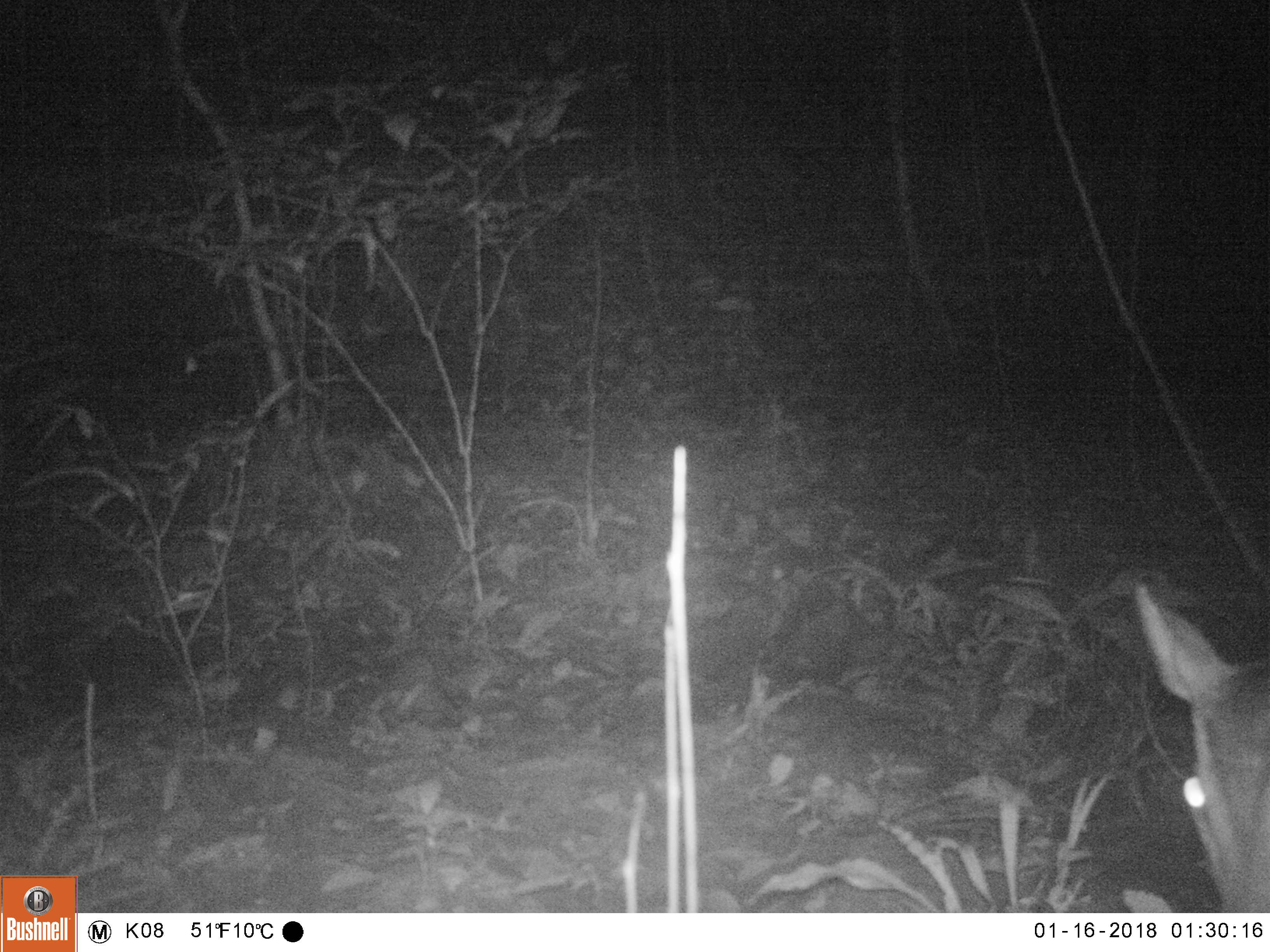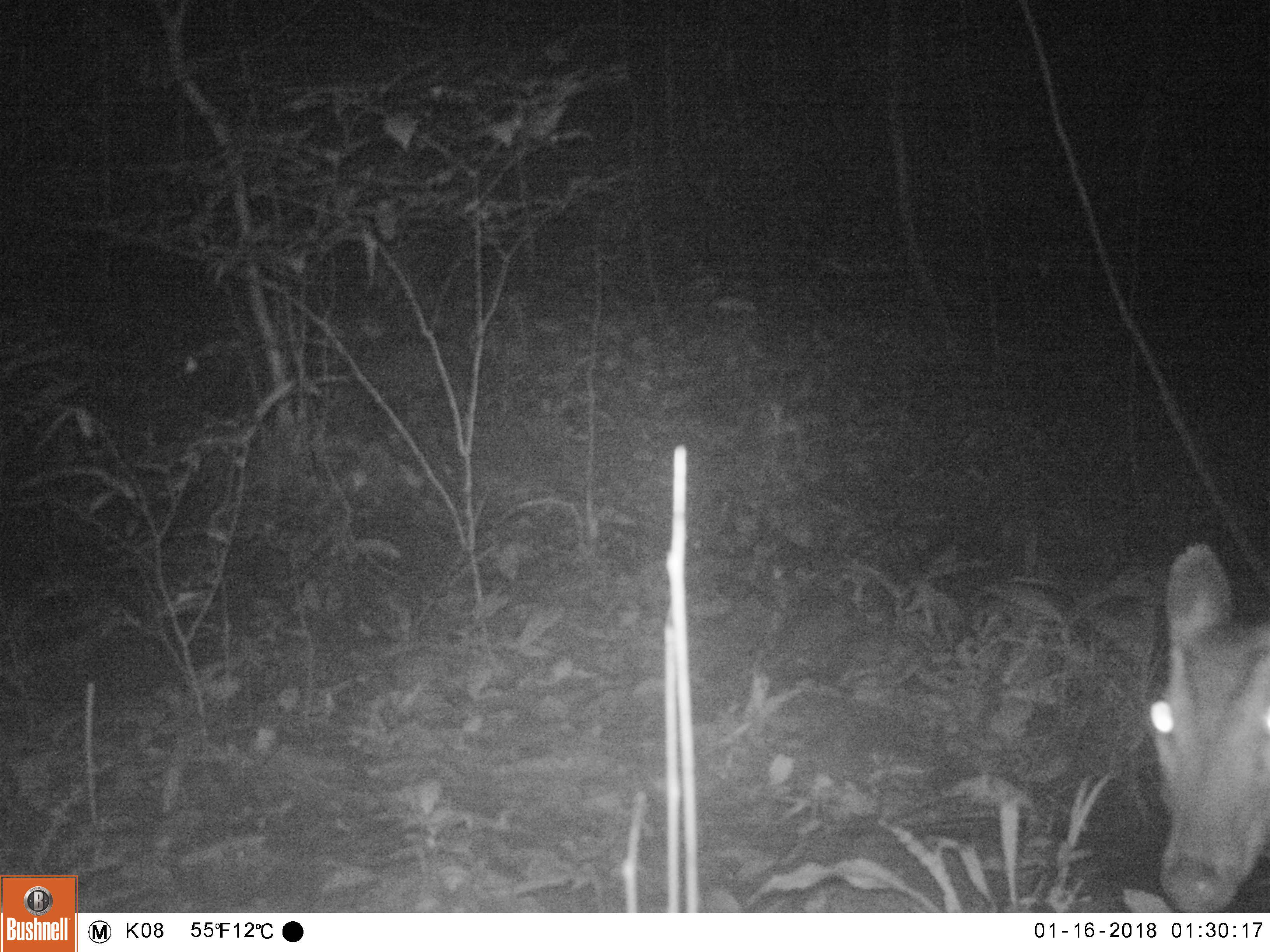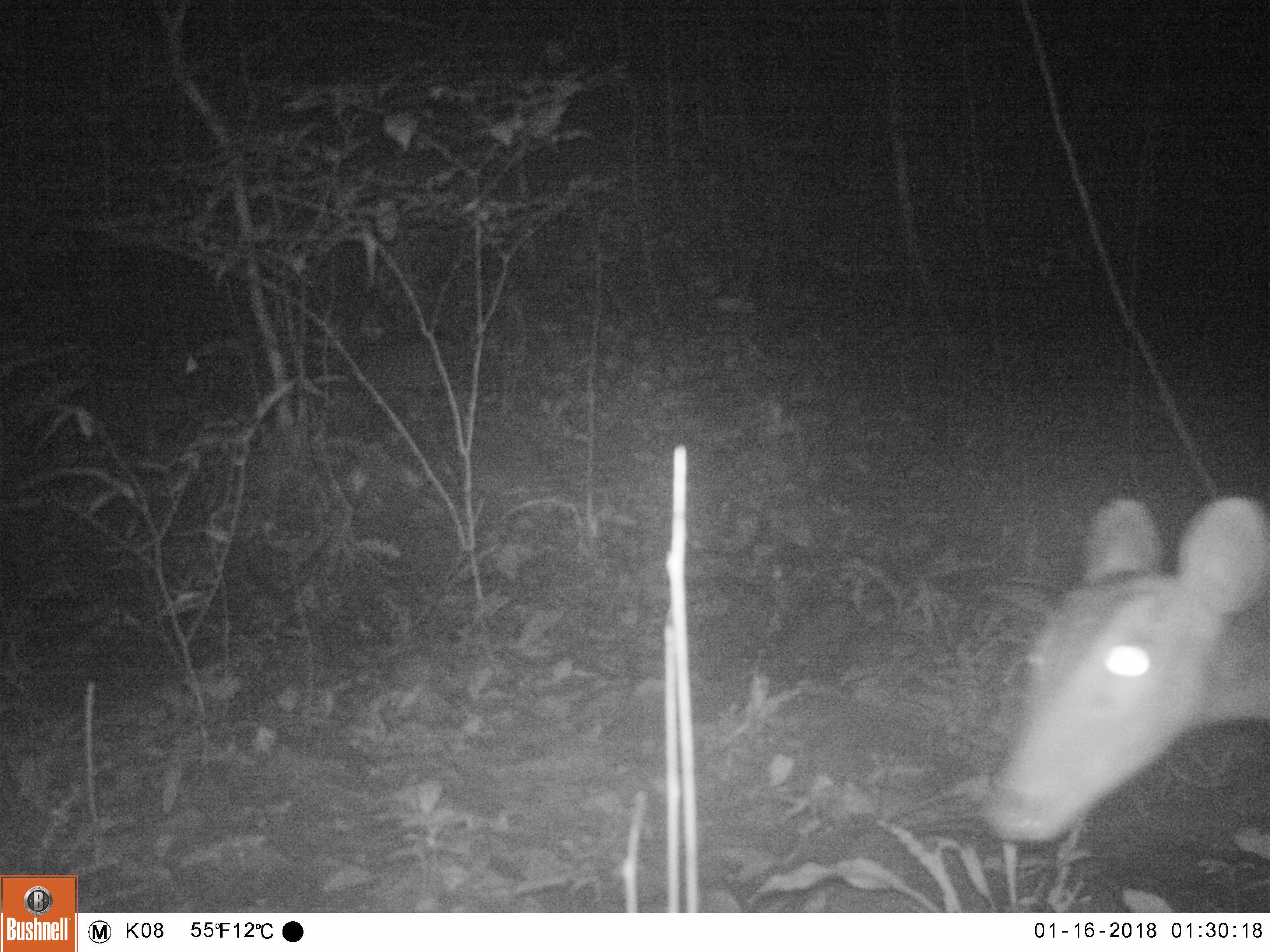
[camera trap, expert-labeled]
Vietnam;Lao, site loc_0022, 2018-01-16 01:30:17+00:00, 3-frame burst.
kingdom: Animalia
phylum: Chordata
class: Mammalia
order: Artiodactyla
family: Cervidae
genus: Muntiacus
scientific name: Muntiacus vuquangensis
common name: large-antlered muntjac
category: large antlered muntjac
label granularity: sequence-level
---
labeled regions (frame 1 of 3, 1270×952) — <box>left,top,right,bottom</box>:
large antlered muntjac: <box>1131,575,1268,910</box>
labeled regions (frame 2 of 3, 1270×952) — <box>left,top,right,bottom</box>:
large antlered muntjac: <box>1145,539,1269,910</box>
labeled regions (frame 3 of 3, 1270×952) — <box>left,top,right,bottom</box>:
large antlered muntjac: <box>976,493,1269,844</box>